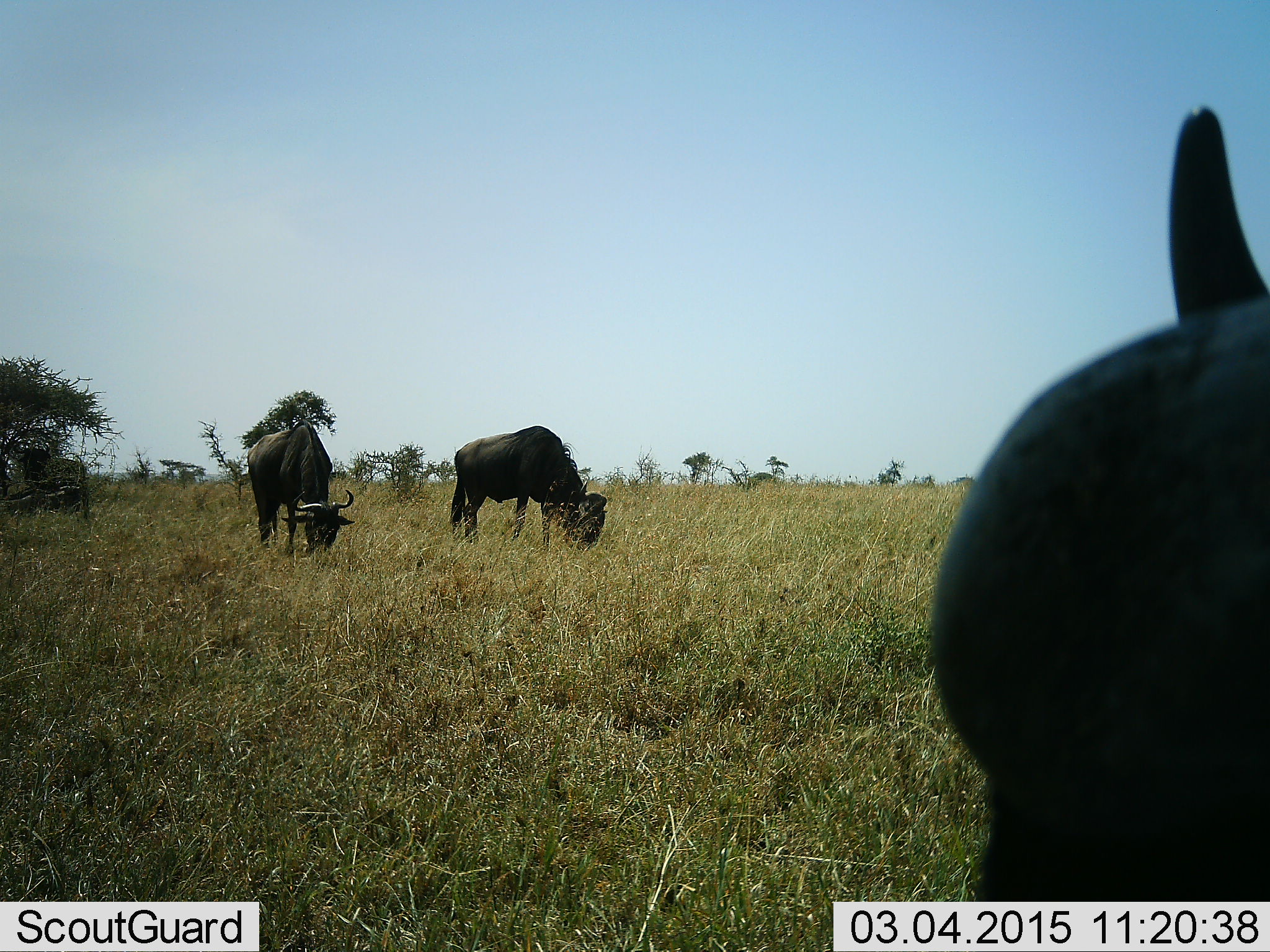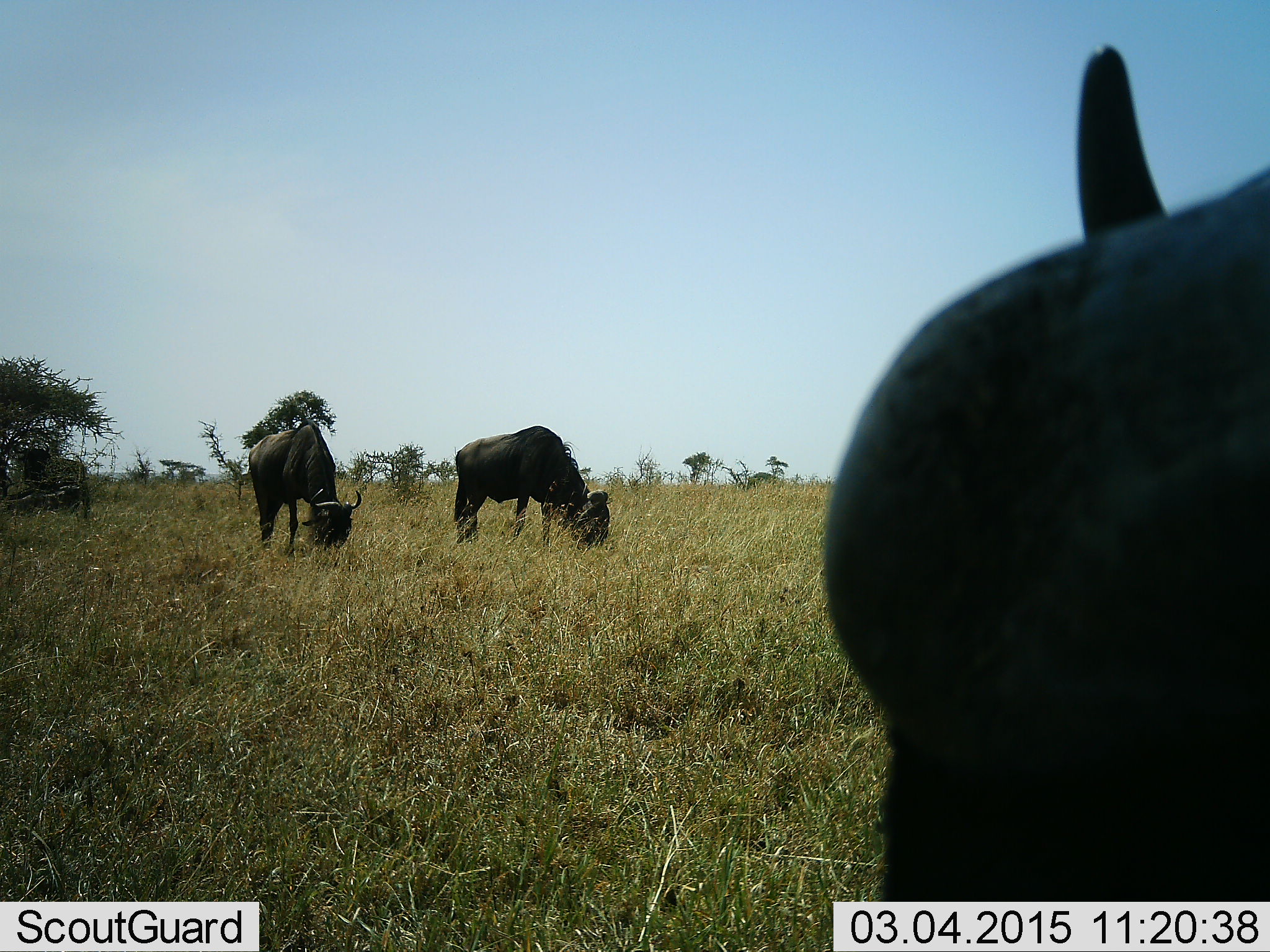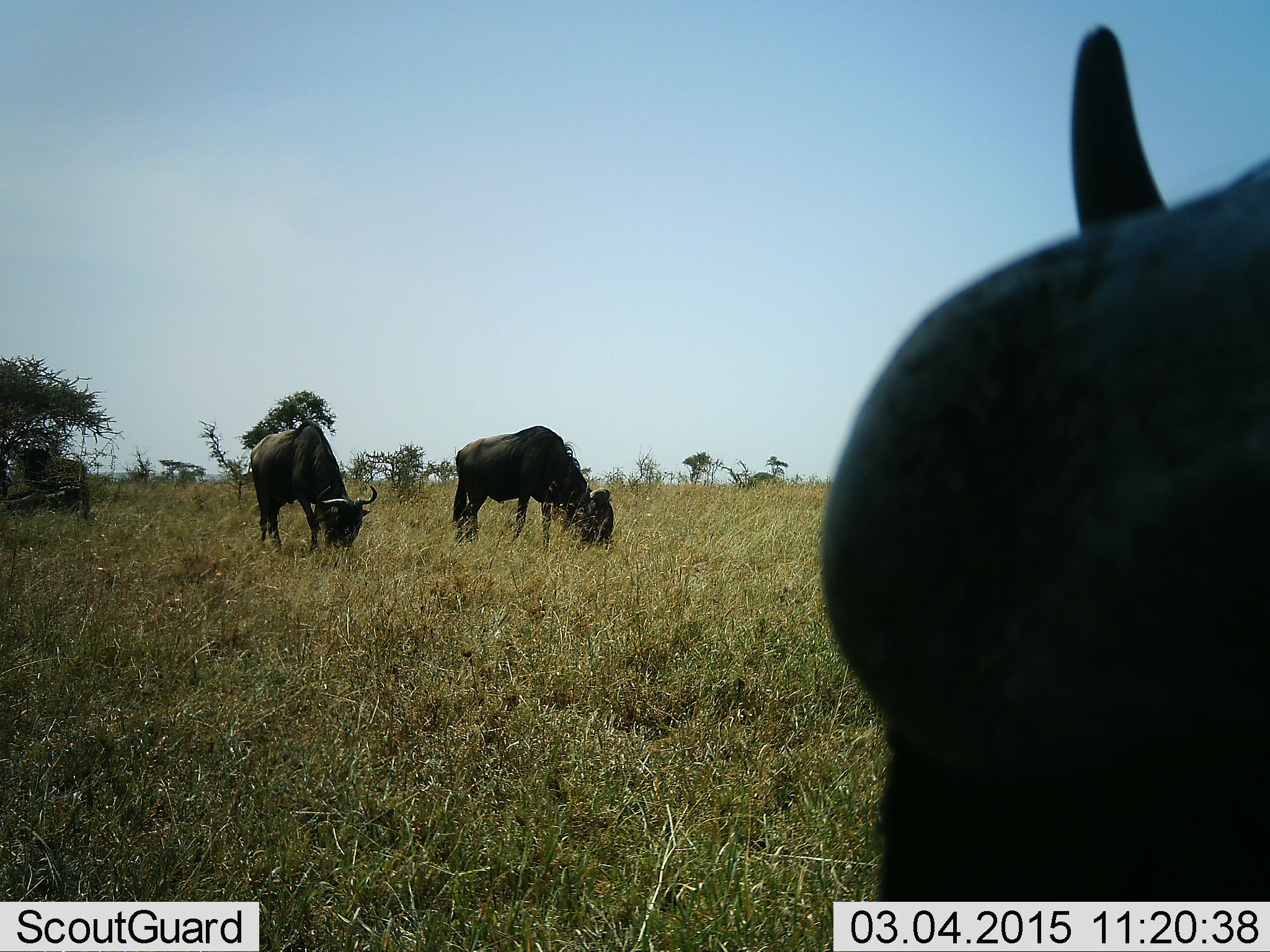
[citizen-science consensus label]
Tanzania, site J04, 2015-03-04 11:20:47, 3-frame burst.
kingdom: Animalia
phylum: Chordata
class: Mammalia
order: Artiodactyla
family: Bovidae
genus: Connochaetes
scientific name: Connochaetes taurinus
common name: blue wildebeest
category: wildebeest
Wildebeest (blue wildebeest) (Connochaetes taurinus), count 3. Behavior (volunteer vote fractions): standing 20%, resting 0%, moving 10%, interacting 0%. Young present (vote fraction): 0%. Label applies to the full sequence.